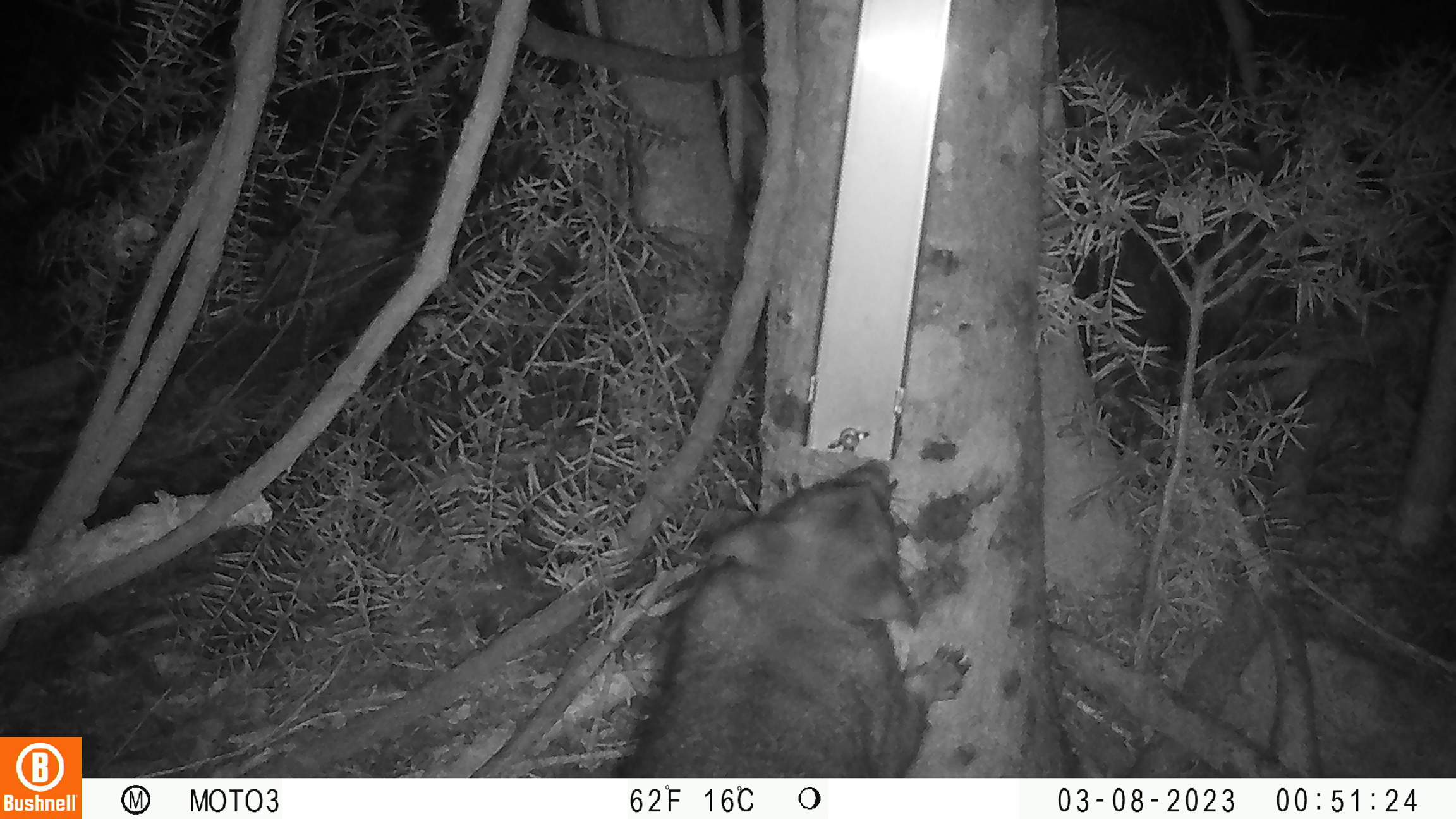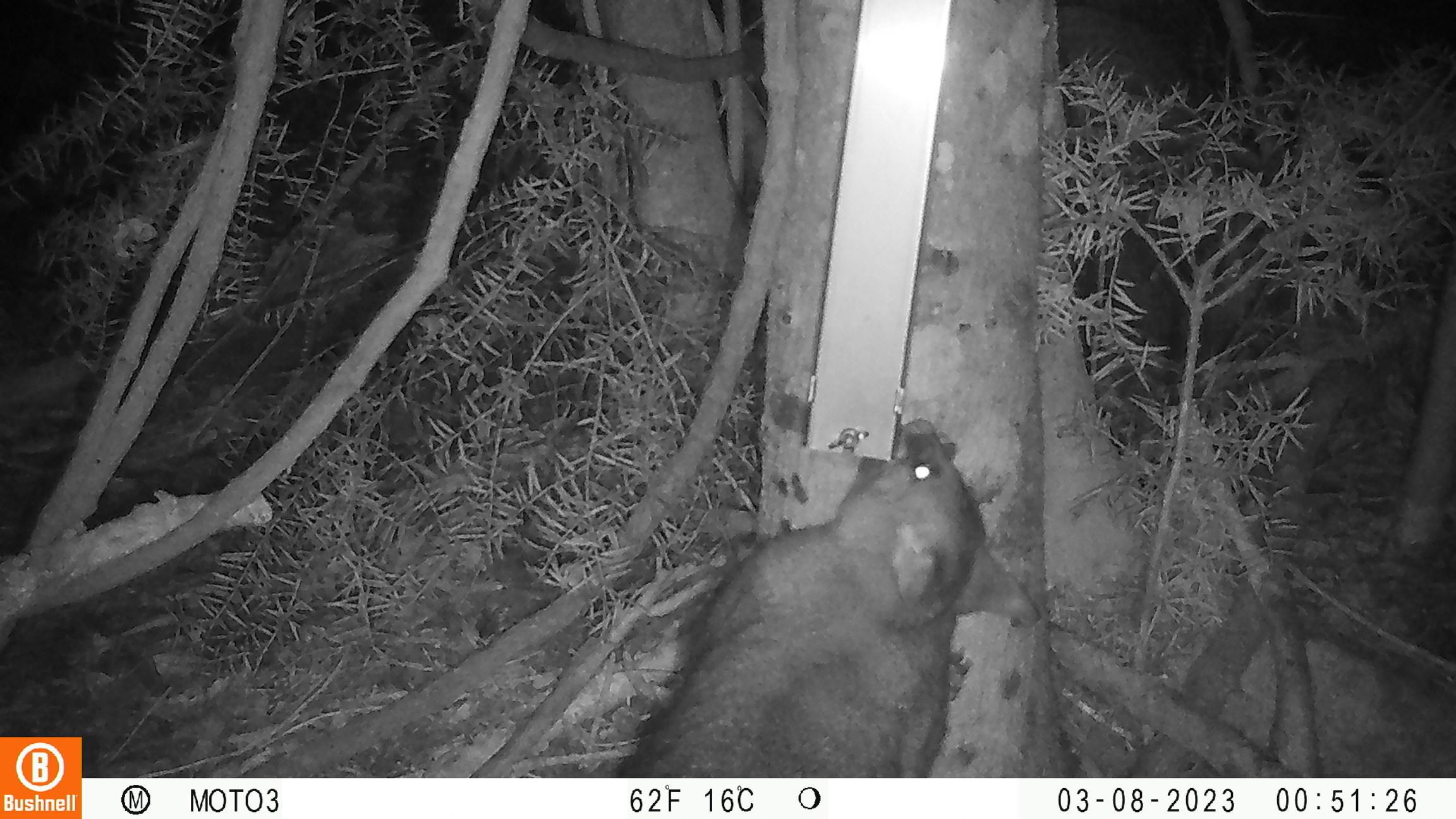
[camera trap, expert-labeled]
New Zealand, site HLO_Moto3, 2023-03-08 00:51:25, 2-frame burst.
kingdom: Animalia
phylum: Chordata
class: Mammalia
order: Diprotodontia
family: Phalangeridae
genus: Trichosurus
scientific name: Trichosurus vulpecula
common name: common brushtail possum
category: possum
Possum (common brushtail possum) (Trichosurus vulpecula).